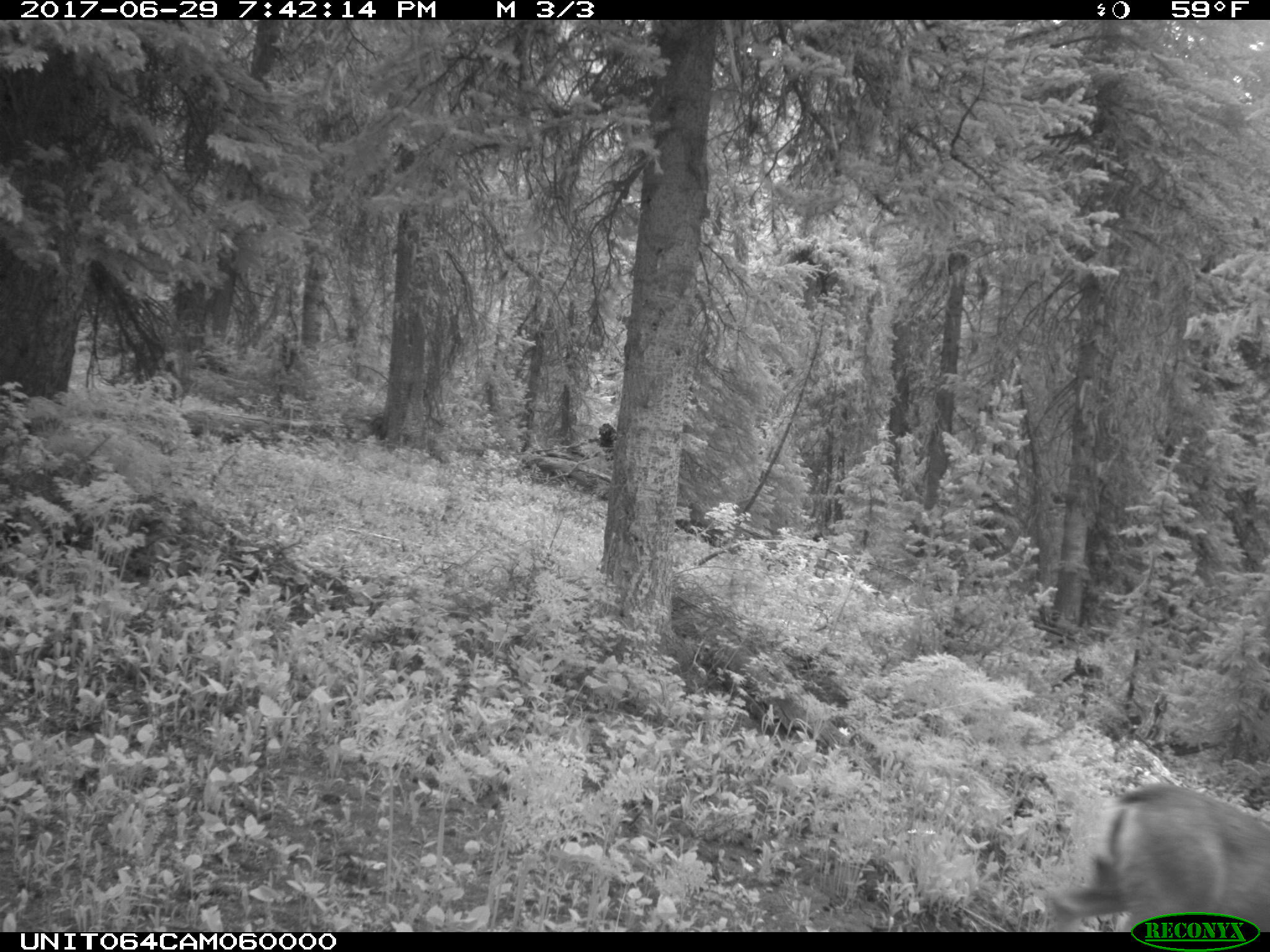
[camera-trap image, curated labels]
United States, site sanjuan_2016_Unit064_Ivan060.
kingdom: Animalia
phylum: Chordata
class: Mammalia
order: Artiodactyla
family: Cervidae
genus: Odocoileus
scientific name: Odocoileus hemionus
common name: mule deer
Odocoileus hemionus (mule deer).